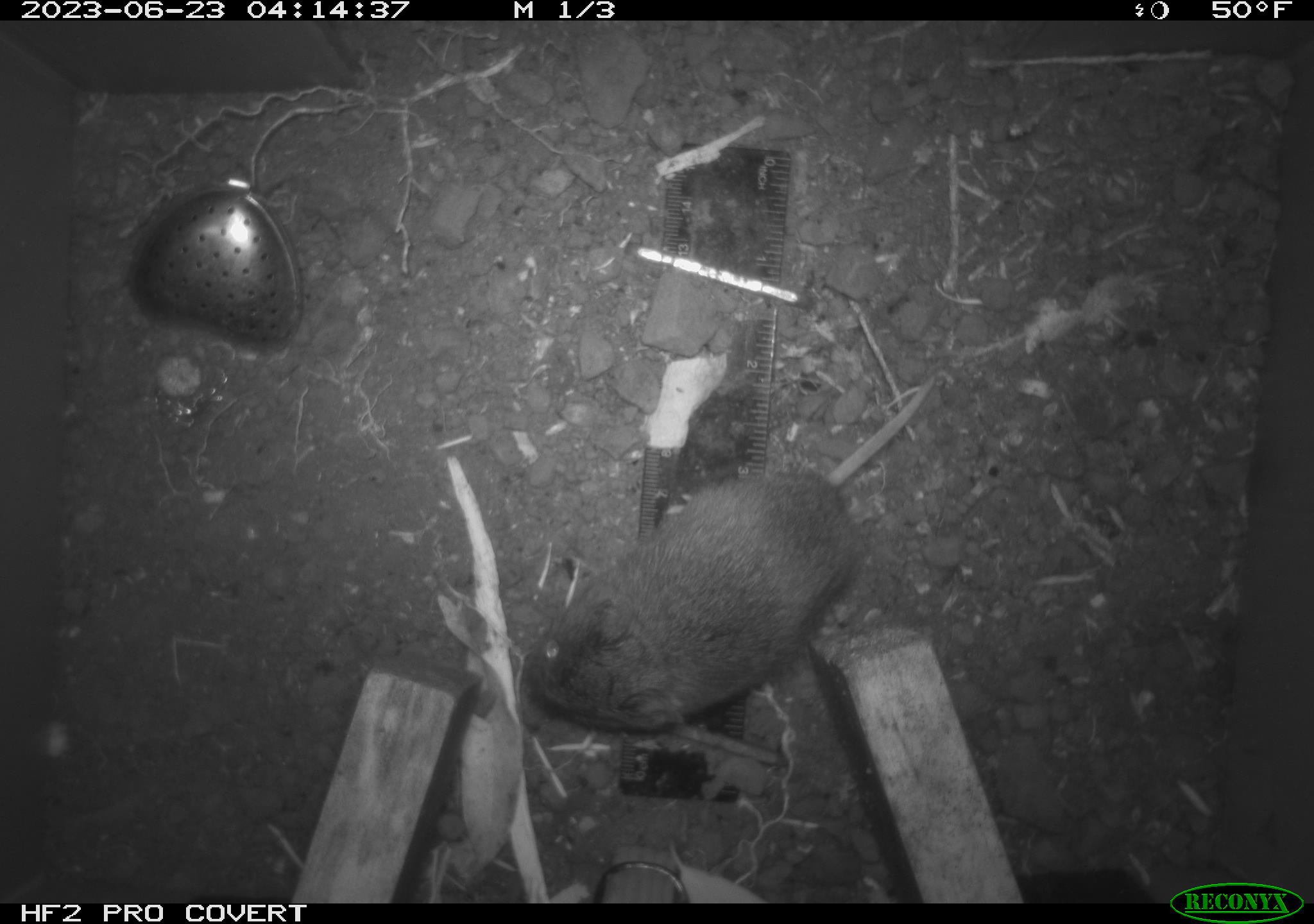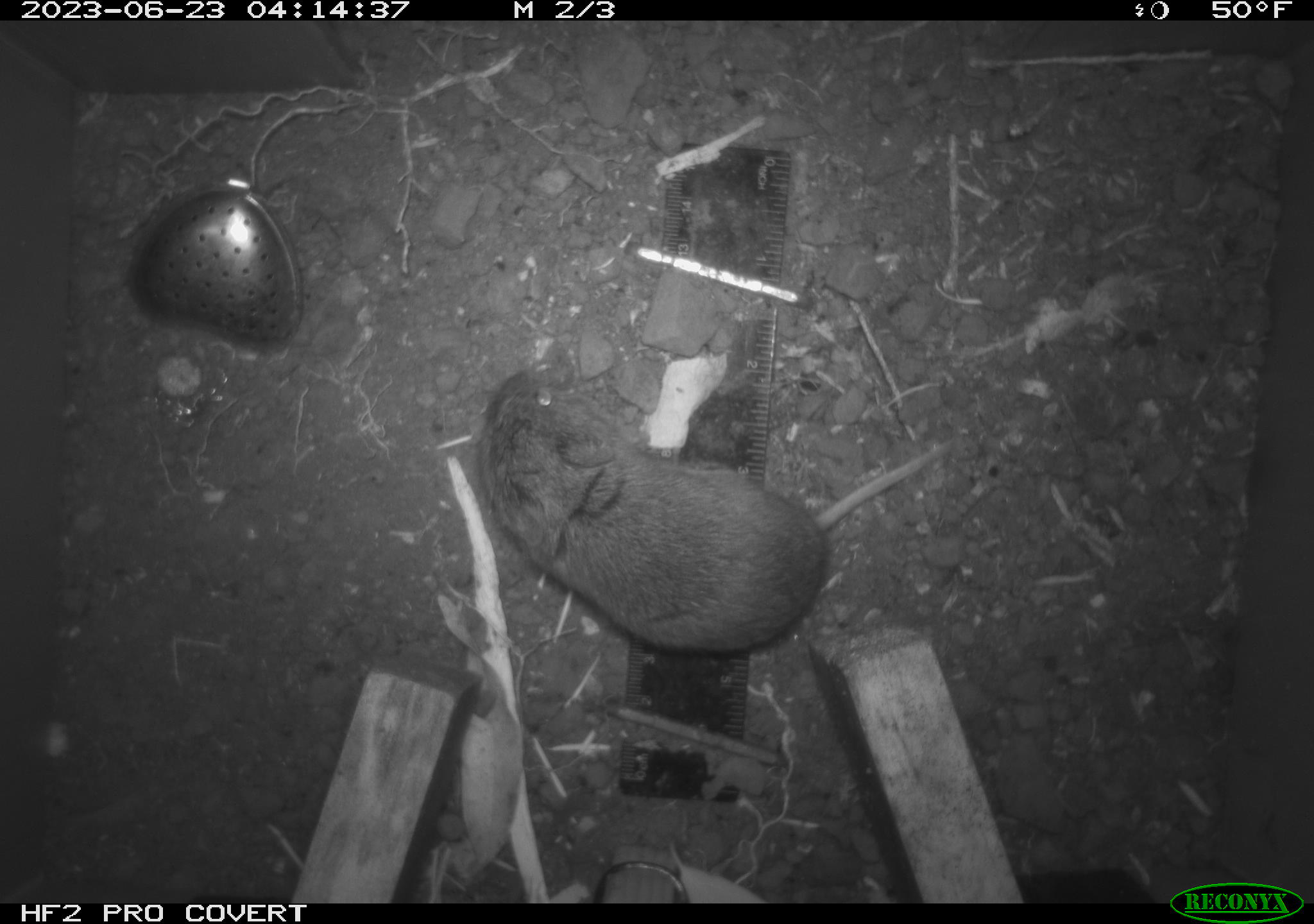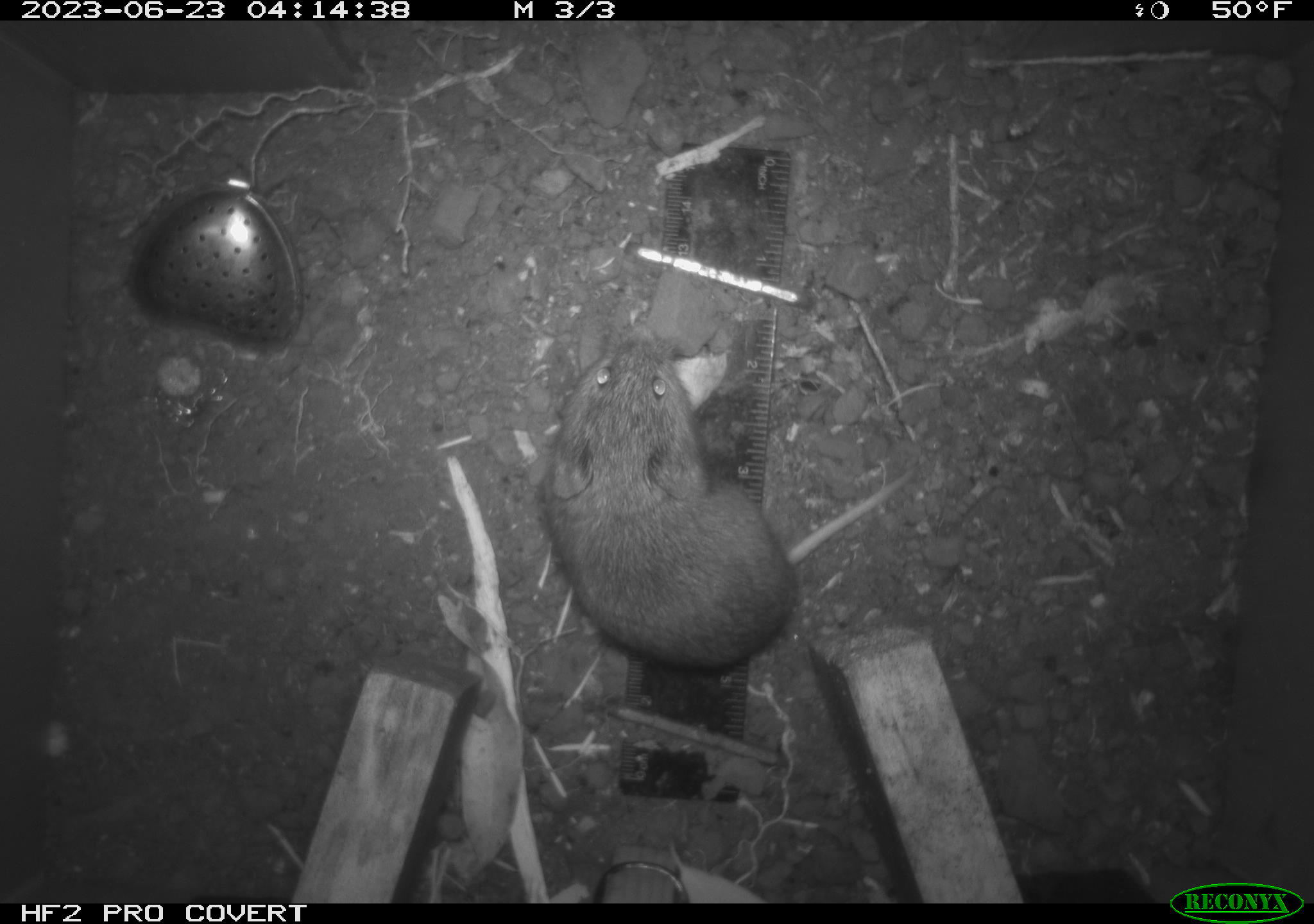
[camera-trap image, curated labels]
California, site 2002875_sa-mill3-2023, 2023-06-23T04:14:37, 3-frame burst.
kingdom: Animalia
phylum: Chordata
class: Mammalia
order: Rodentia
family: Cricetidae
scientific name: Arvicolinae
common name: voles, lemmings, and muskrats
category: arvicolinae subfamily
Arvicolinae subfamily (voles, lemmings, and muskrats) (Arvicolinae).